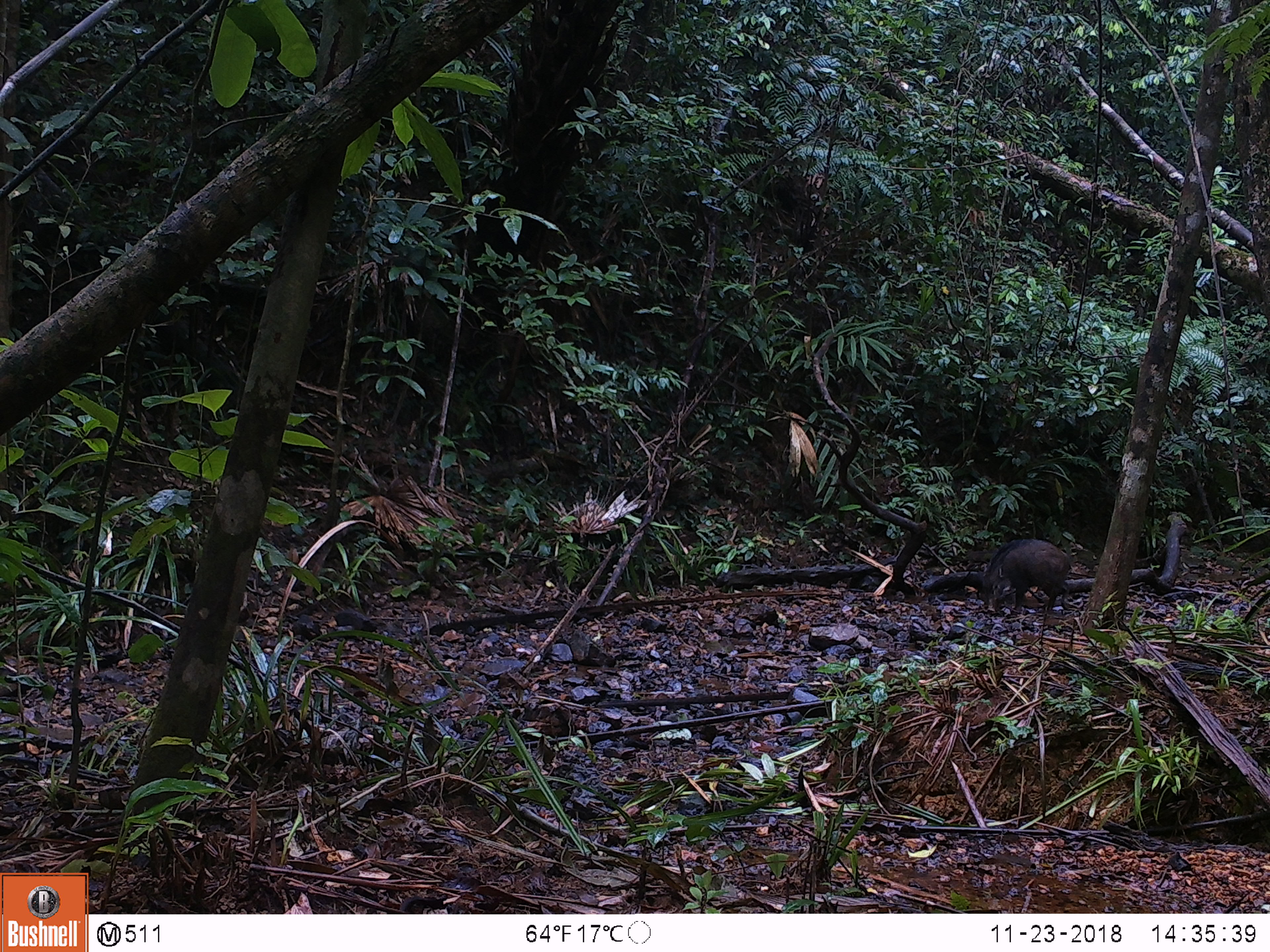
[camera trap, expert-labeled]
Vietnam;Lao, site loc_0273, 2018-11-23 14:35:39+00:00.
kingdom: Animalia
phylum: Chordata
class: Mammalia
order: Artiodactyla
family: Suidae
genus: Sus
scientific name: Sus scrofa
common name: eurasian wild pig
Eurasian wild pig (Sus scrofa). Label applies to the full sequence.